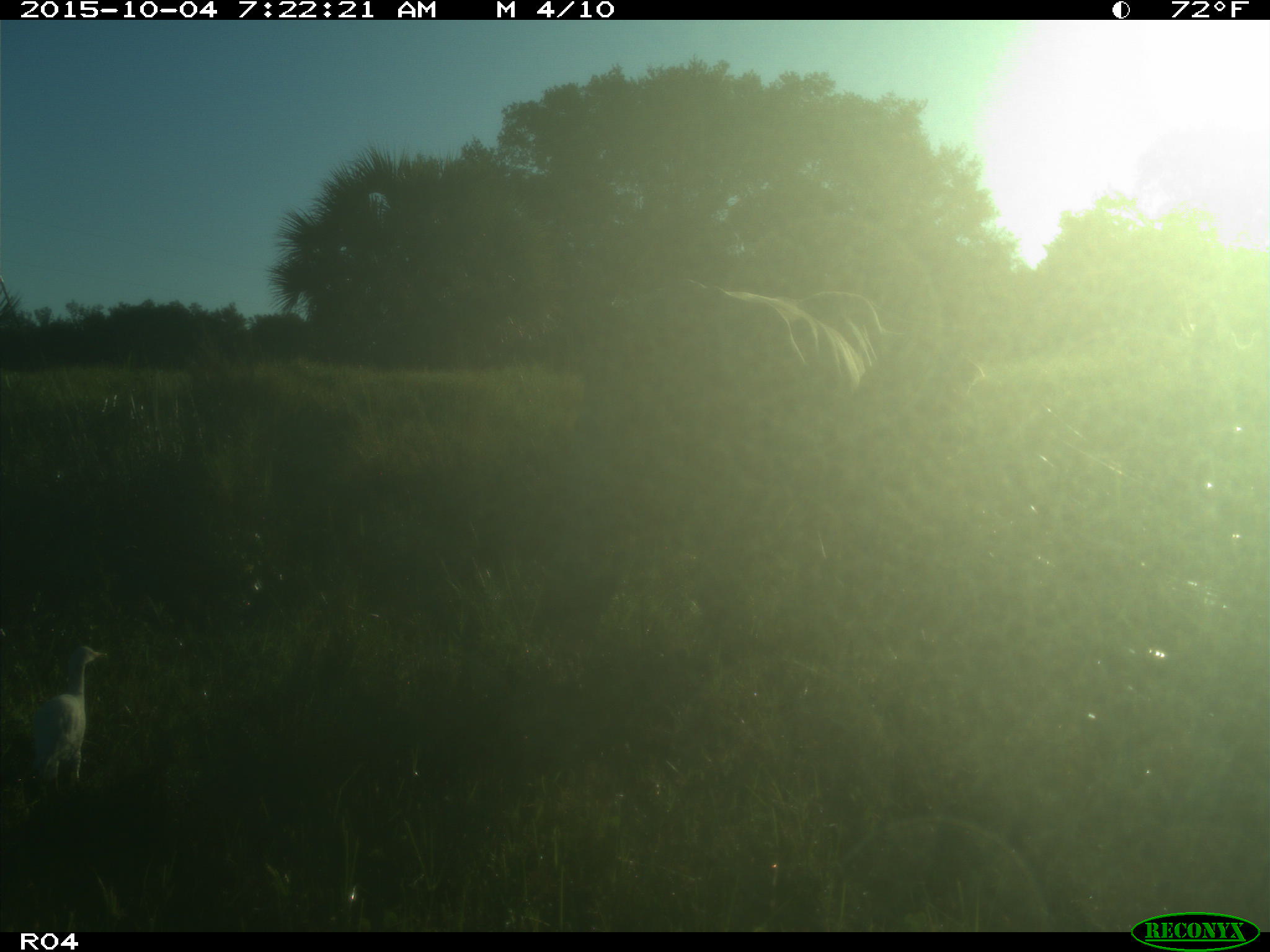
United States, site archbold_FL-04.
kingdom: Animalia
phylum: Chordata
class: Mammalia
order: Artiodactyla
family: Bovidae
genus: Bos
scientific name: Bos taurus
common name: domestic cow